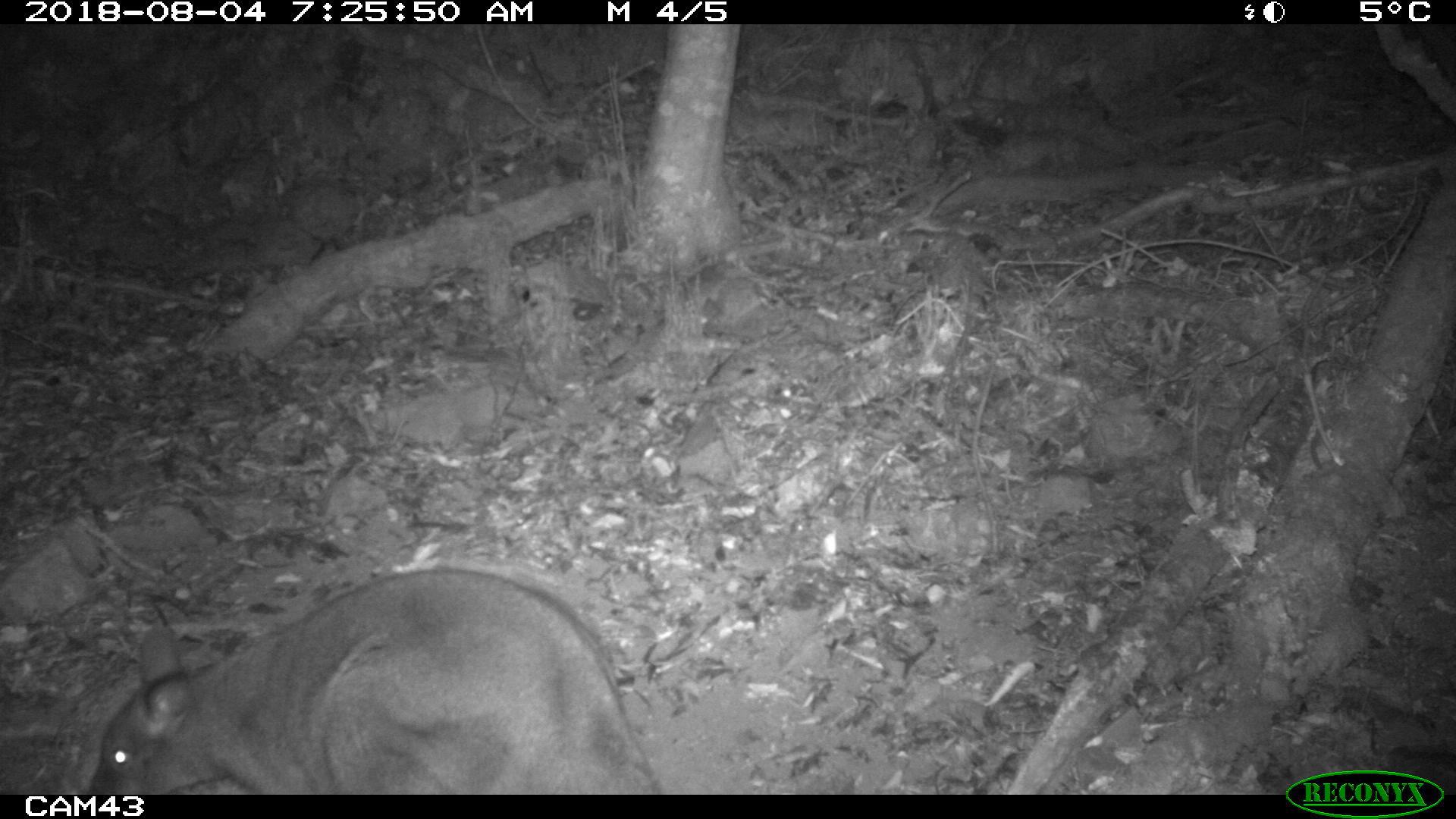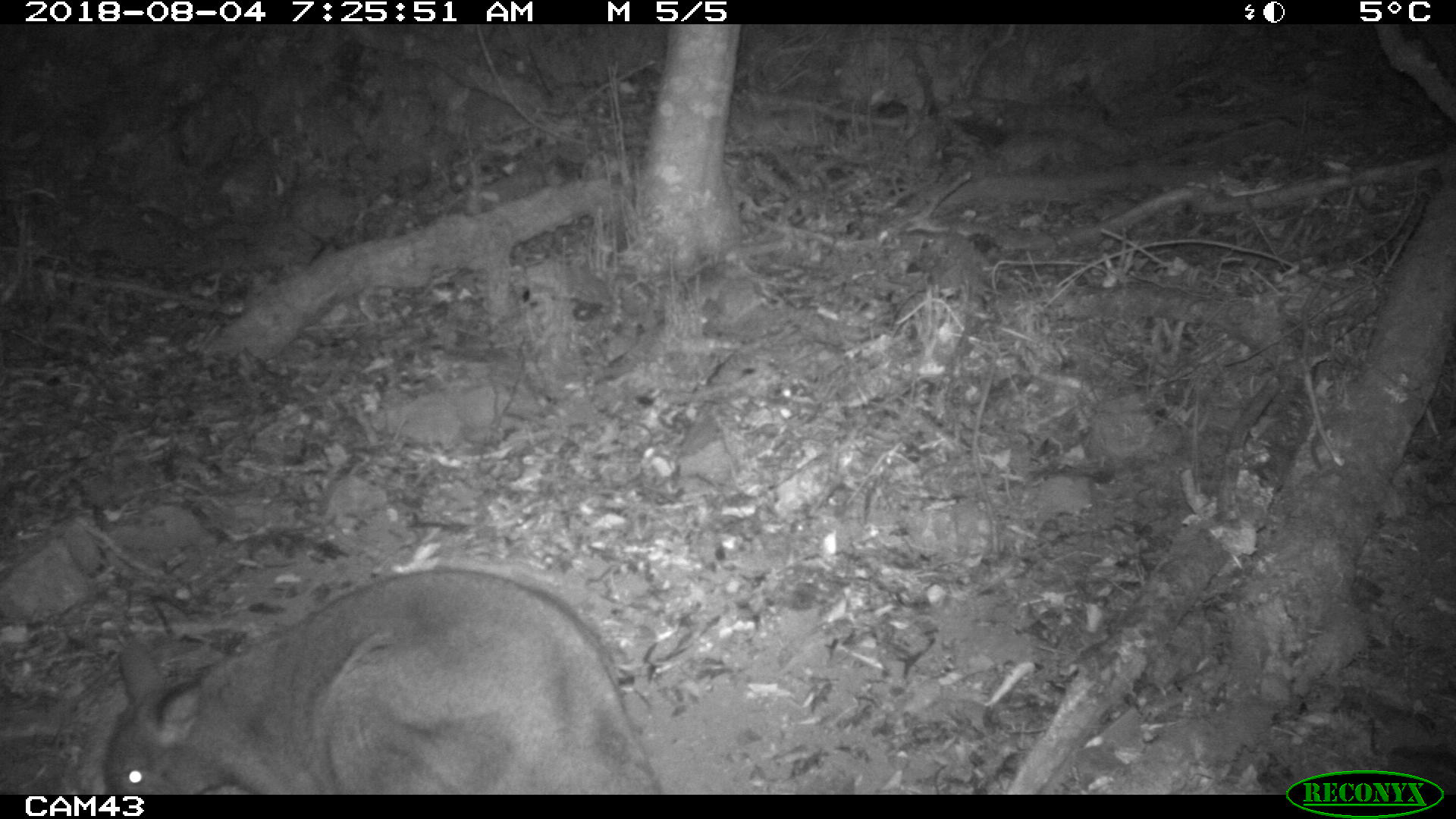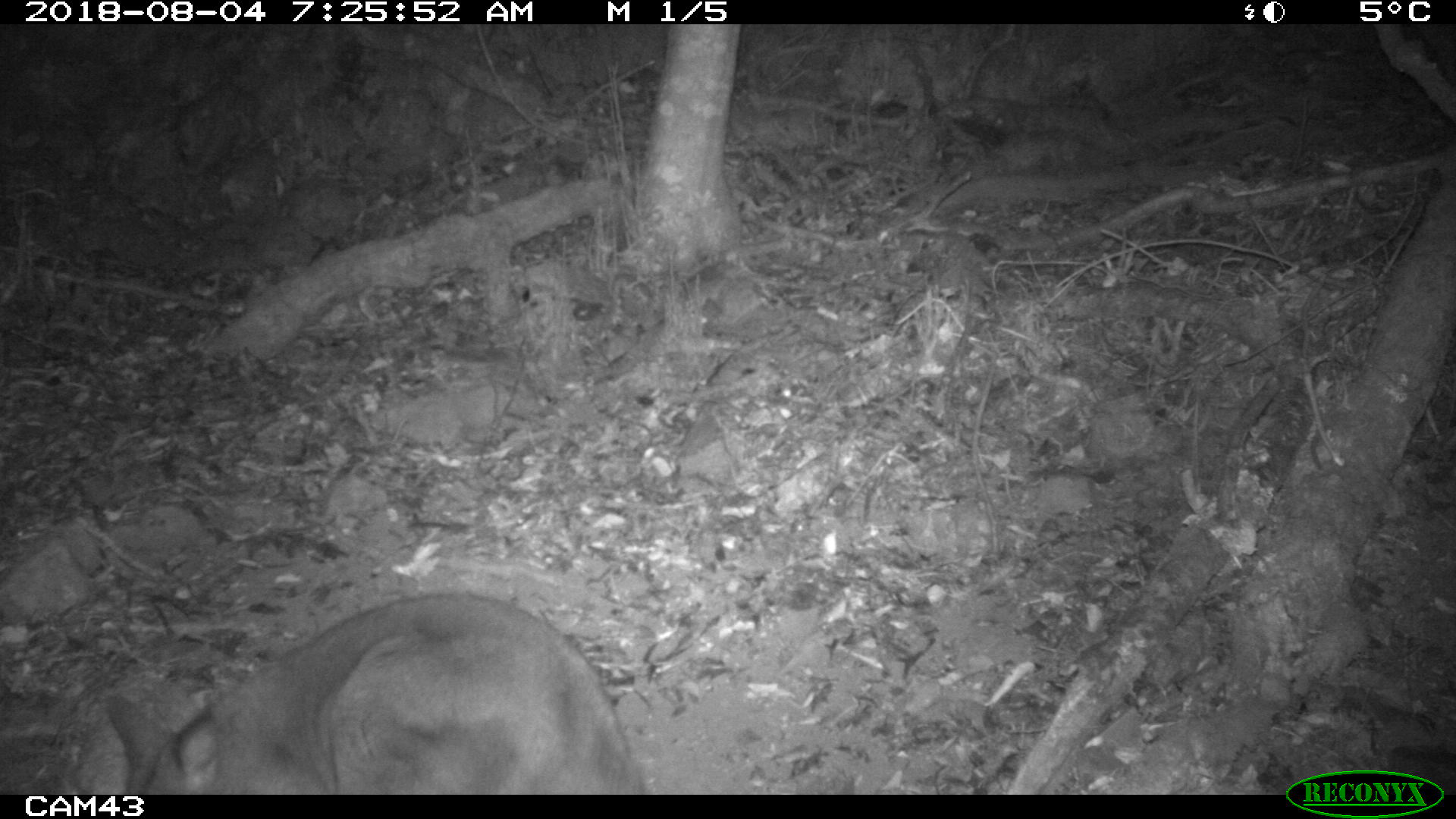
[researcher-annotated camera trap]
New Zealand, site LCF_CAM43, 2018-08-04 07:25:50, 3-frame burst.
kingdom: Animalia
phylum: Chordata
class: Mammalia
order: Diprotodontia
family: Macropodidae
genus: Notamacropus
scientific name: Notamacropus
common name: wallaby